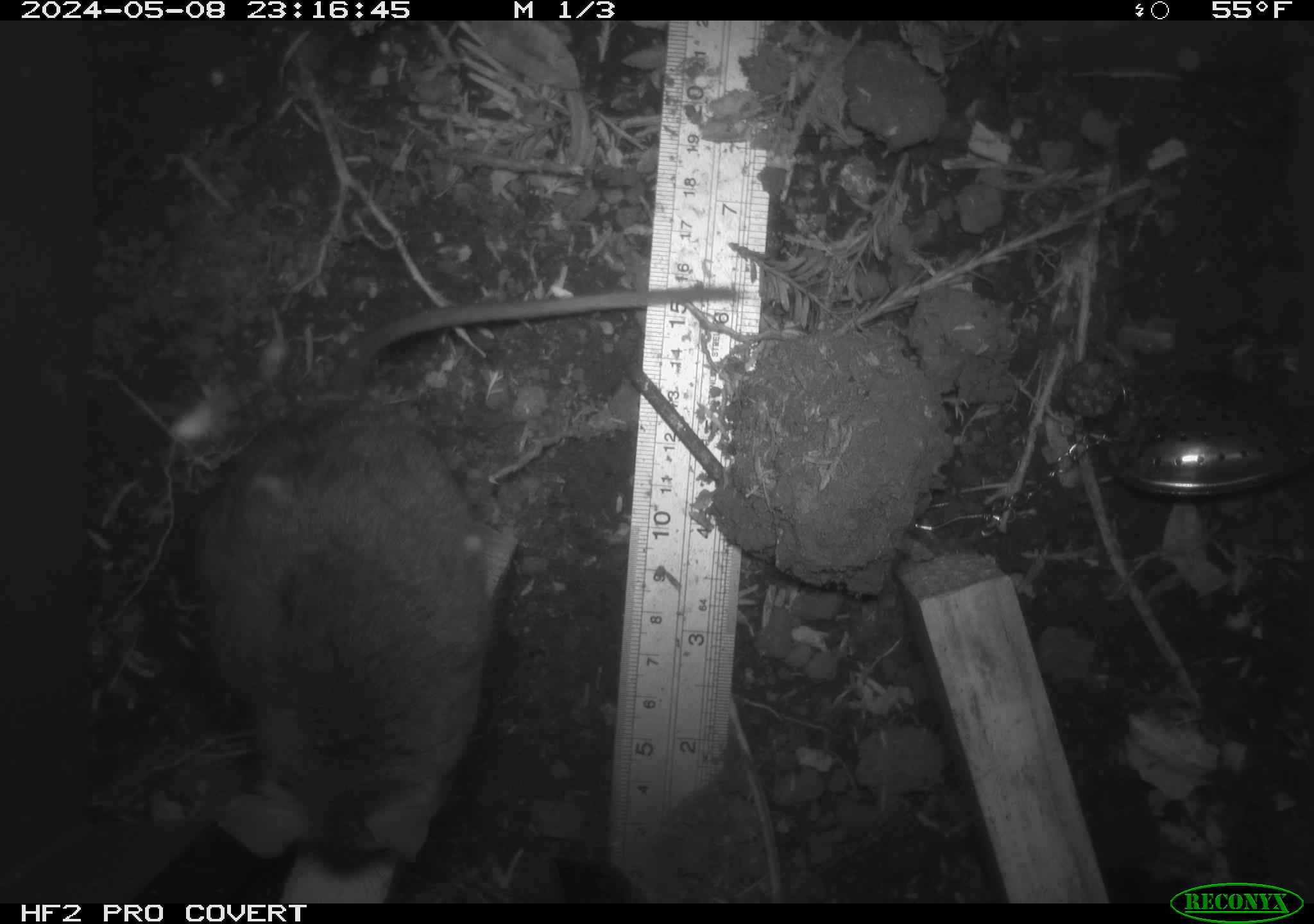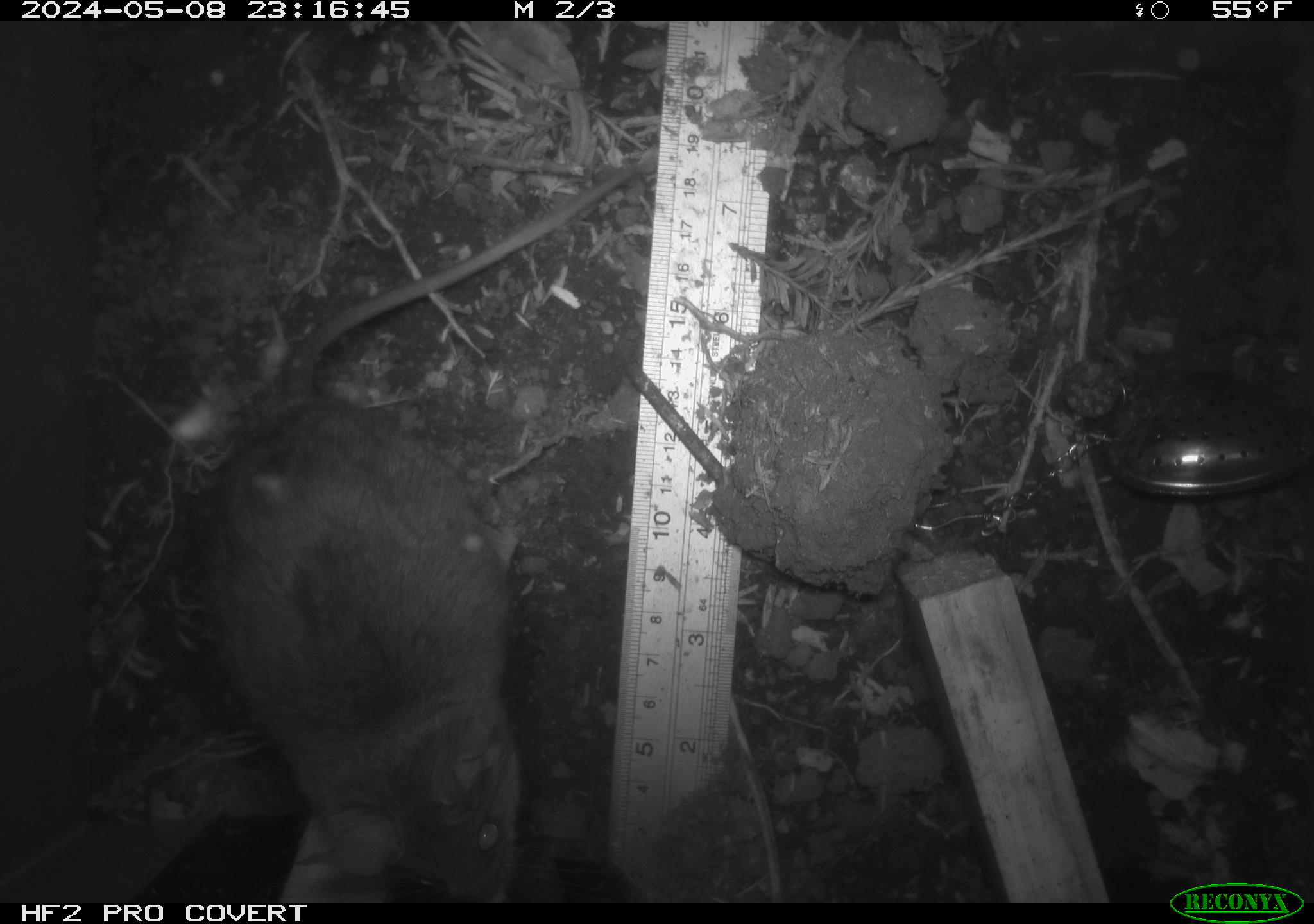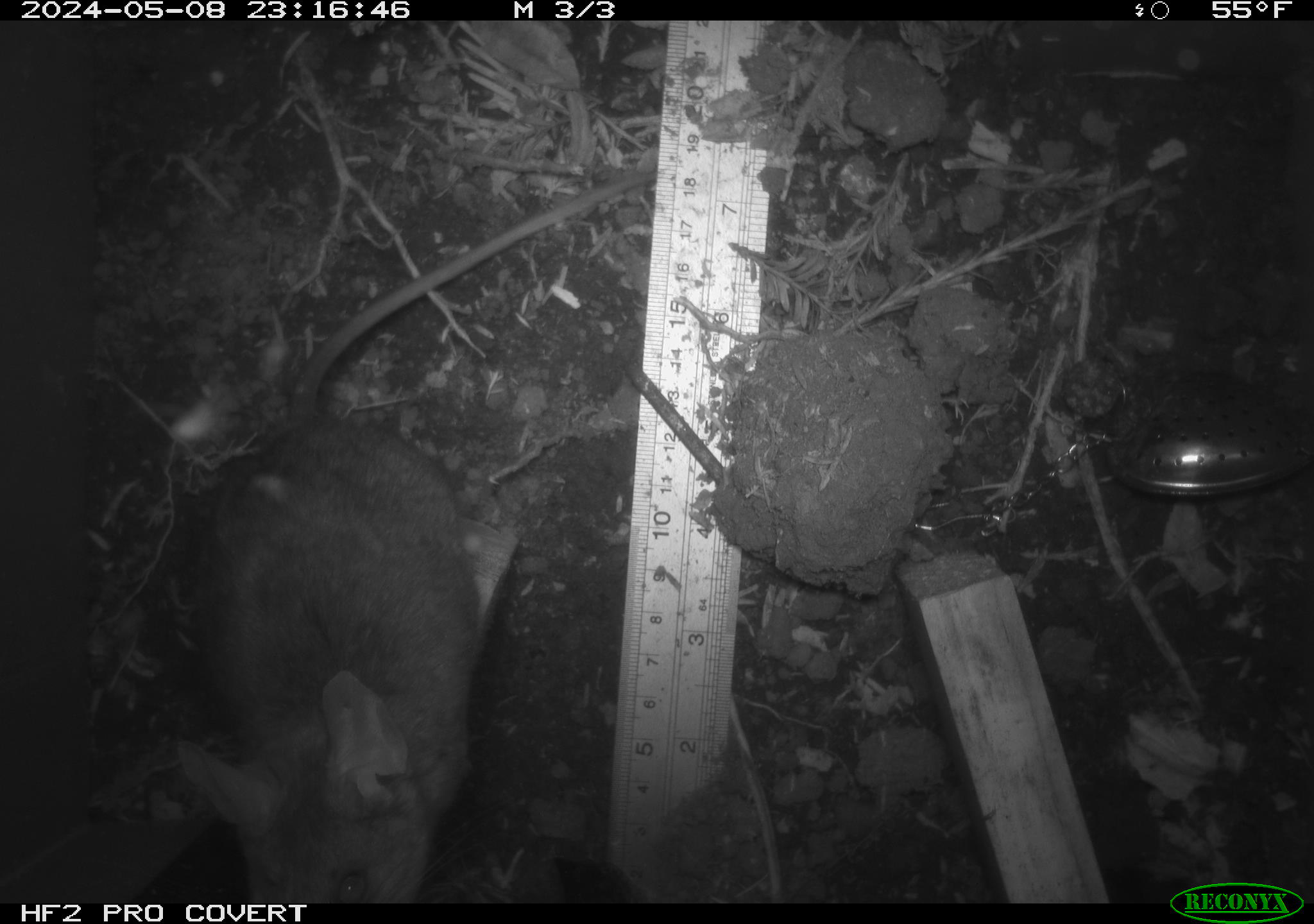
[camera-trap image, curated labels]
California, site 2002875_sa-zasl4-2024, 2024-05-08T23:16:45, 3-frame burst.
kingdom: Animalia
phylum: Chordata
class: Mammalia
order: Rodentia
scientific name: Rodentia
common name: rodent